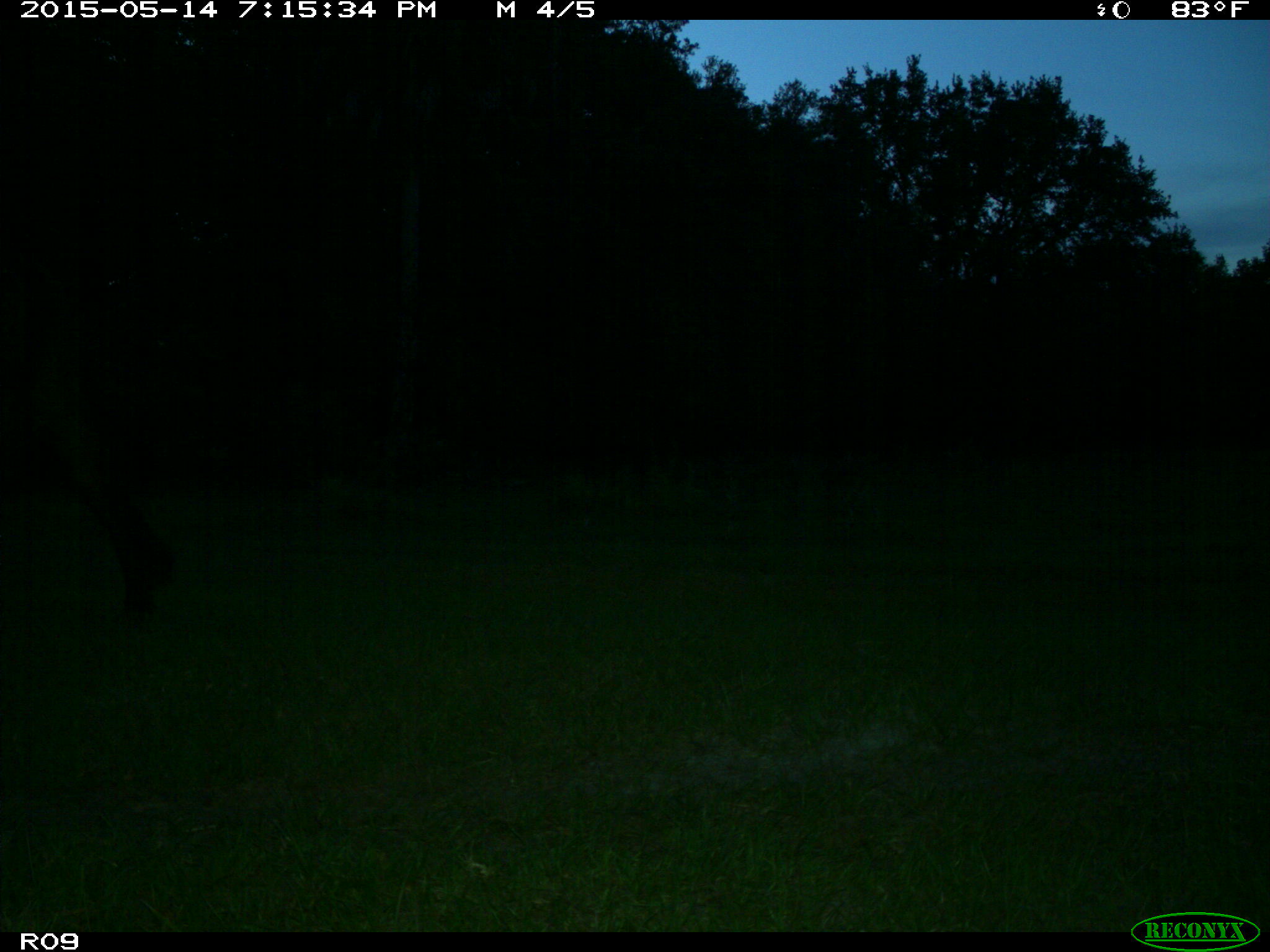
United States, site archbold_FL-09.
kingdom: Animalia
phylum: Chordata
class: Mammalia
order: Artiodactyla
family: Bovidae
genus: Bos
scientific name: Bos taurus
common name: domestic cow